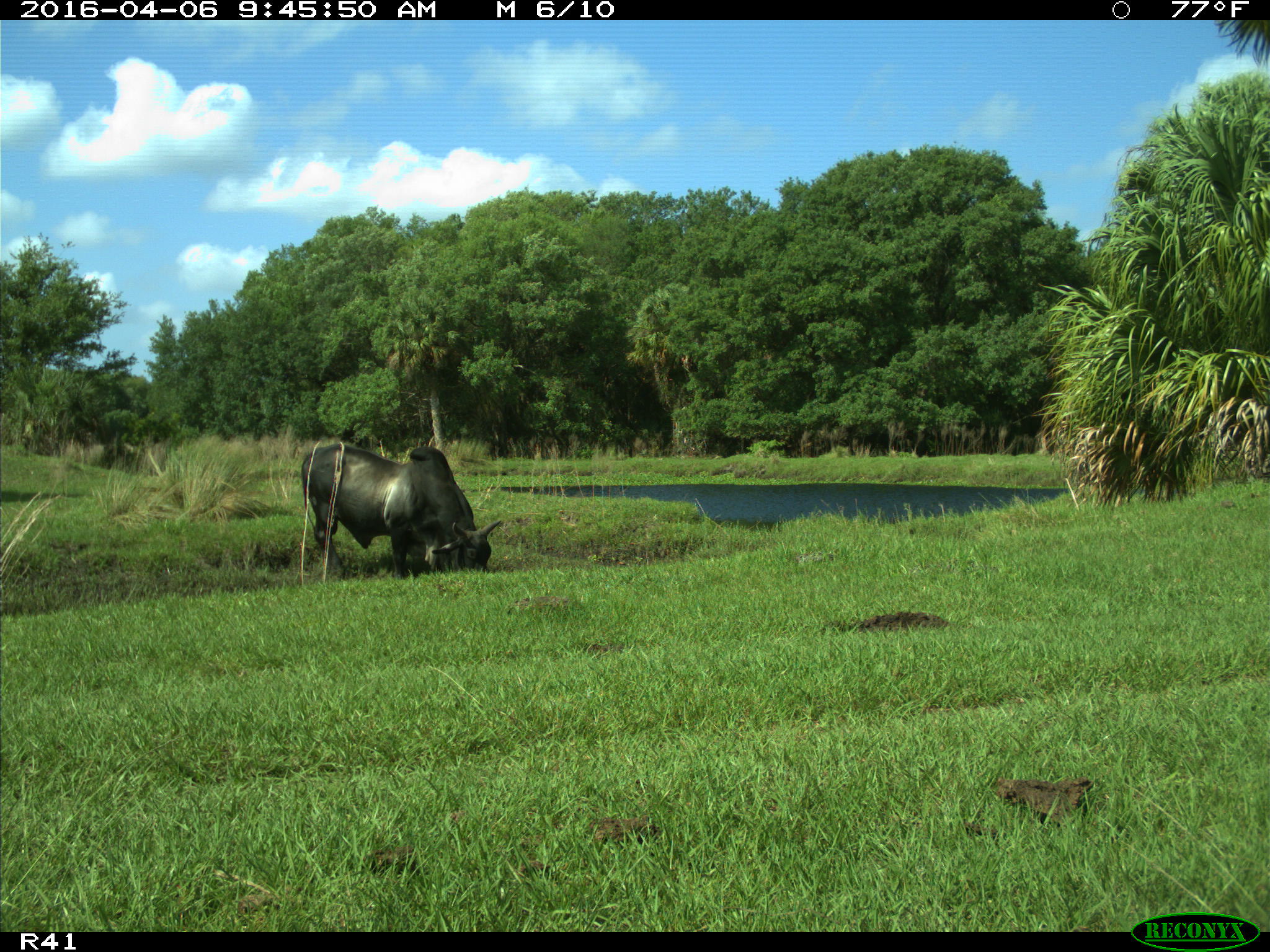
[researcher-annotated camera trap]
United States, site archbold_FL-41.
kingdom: Animalia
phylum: Chordata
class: Mammalia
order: Artiodactyla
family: Bovidae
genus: Bos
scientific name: Bos taurus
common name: domestic cow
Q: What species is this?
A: Bos taurus (domestic cow).